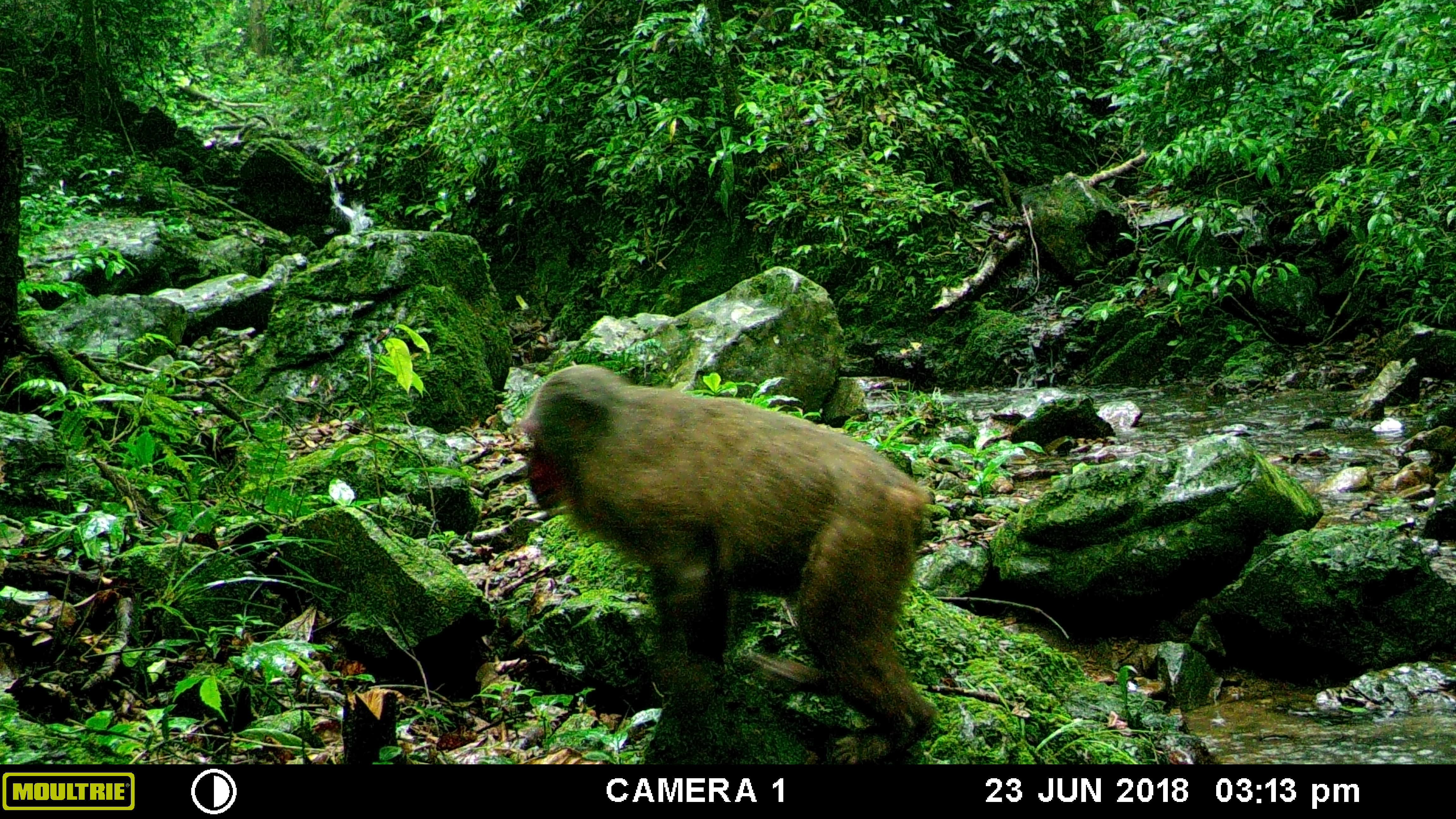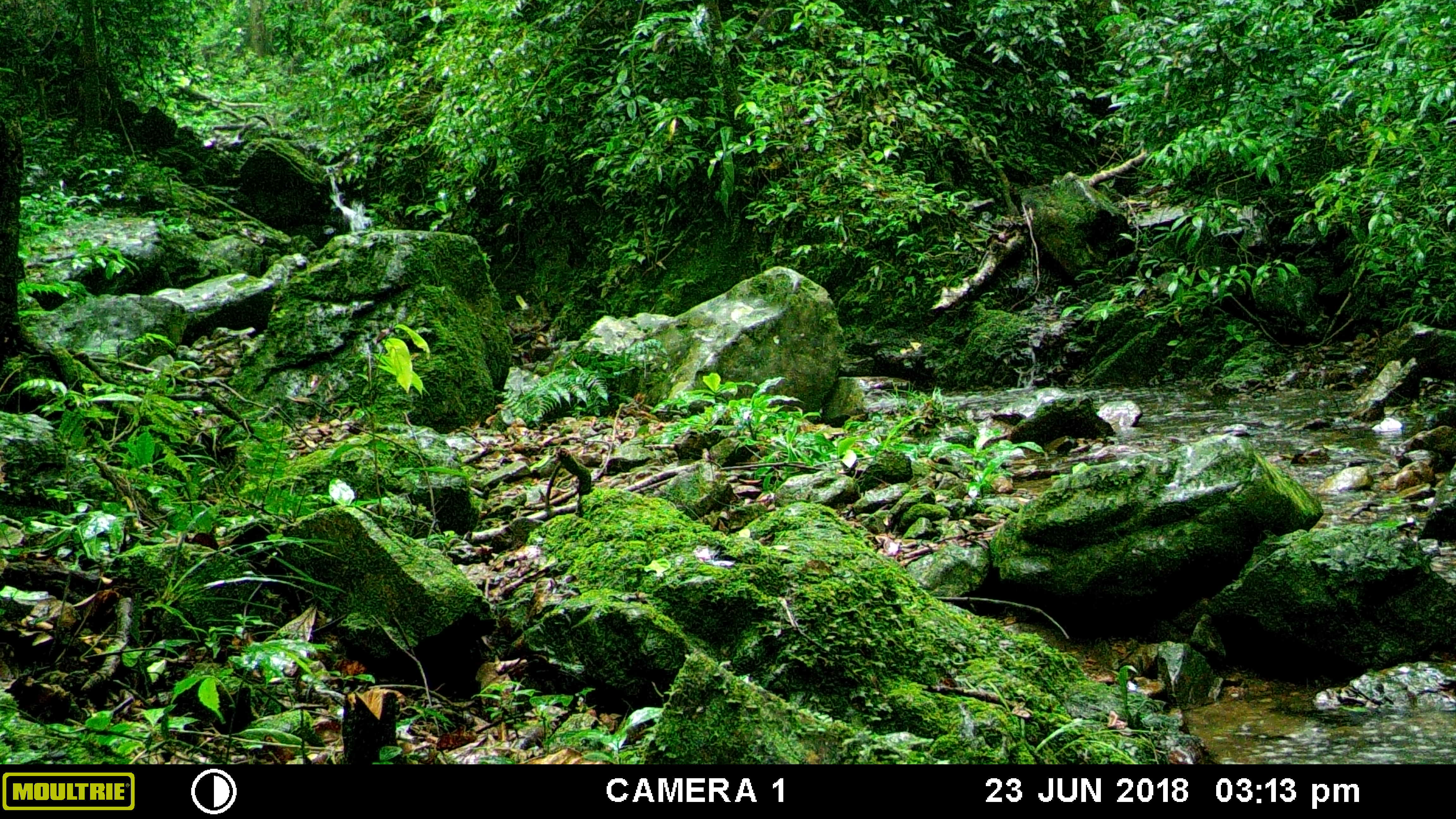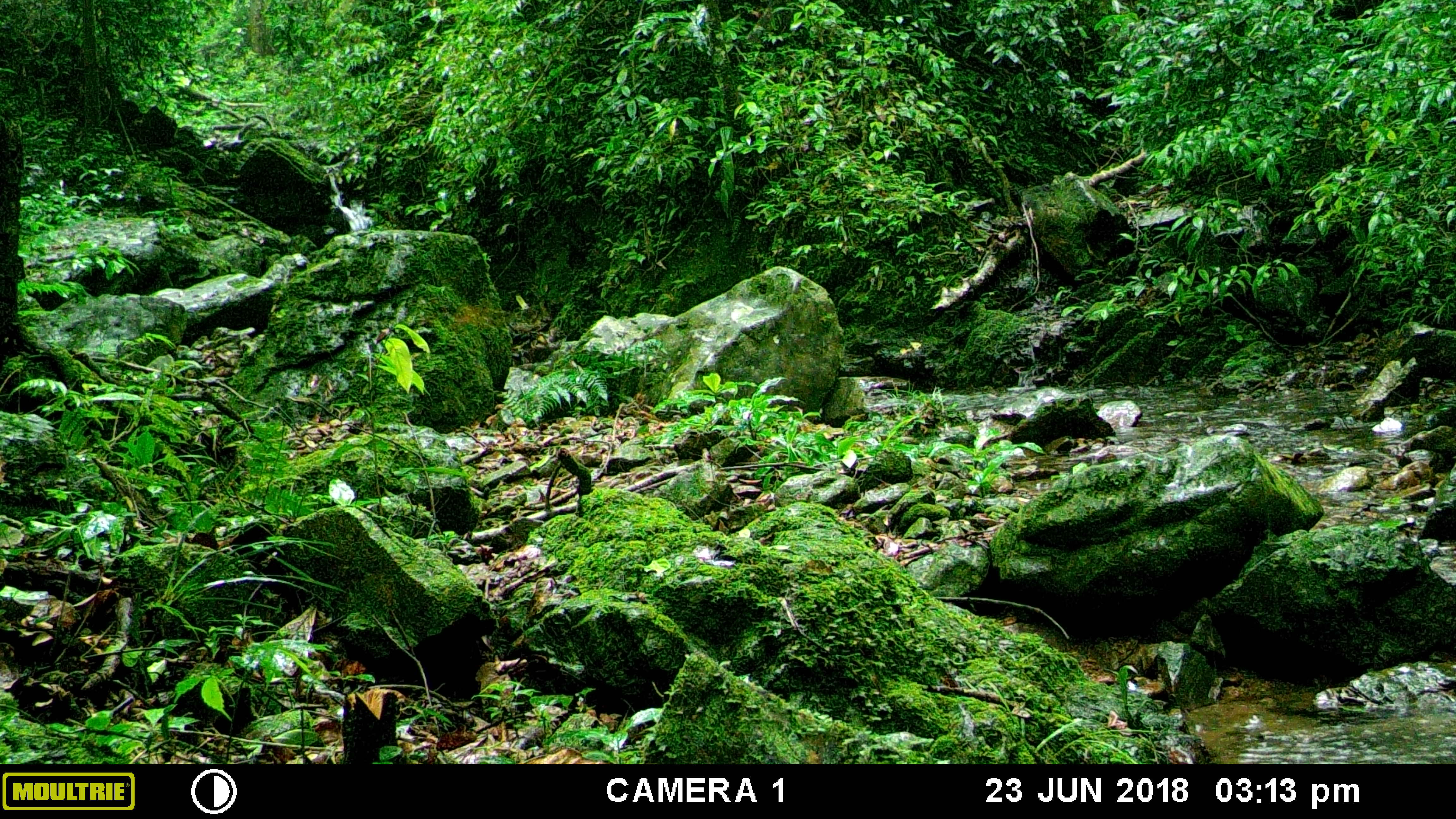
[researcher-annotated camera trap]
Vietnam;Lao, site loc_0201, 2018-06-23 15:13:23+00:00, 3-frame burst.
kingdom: Animalia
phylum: Chordata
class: Mammalia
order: Primates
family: Cercopithecidae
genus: Macaca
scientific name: Macaca arctoides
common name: stump-tailed macaque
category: stump tailed macaque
Stump tailed macaque (stump-tailed macaque) (Macaca arctoides). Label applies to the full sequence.